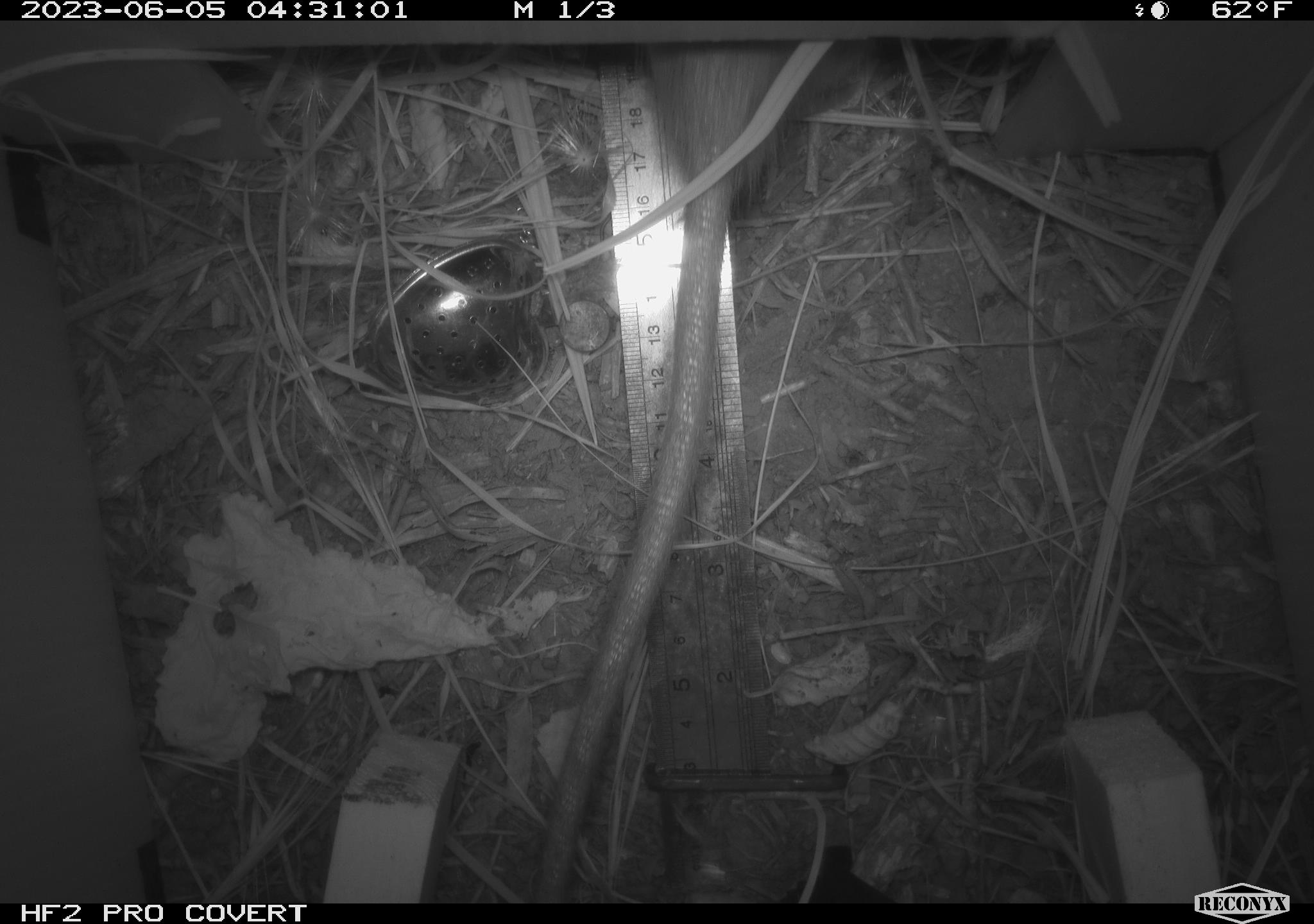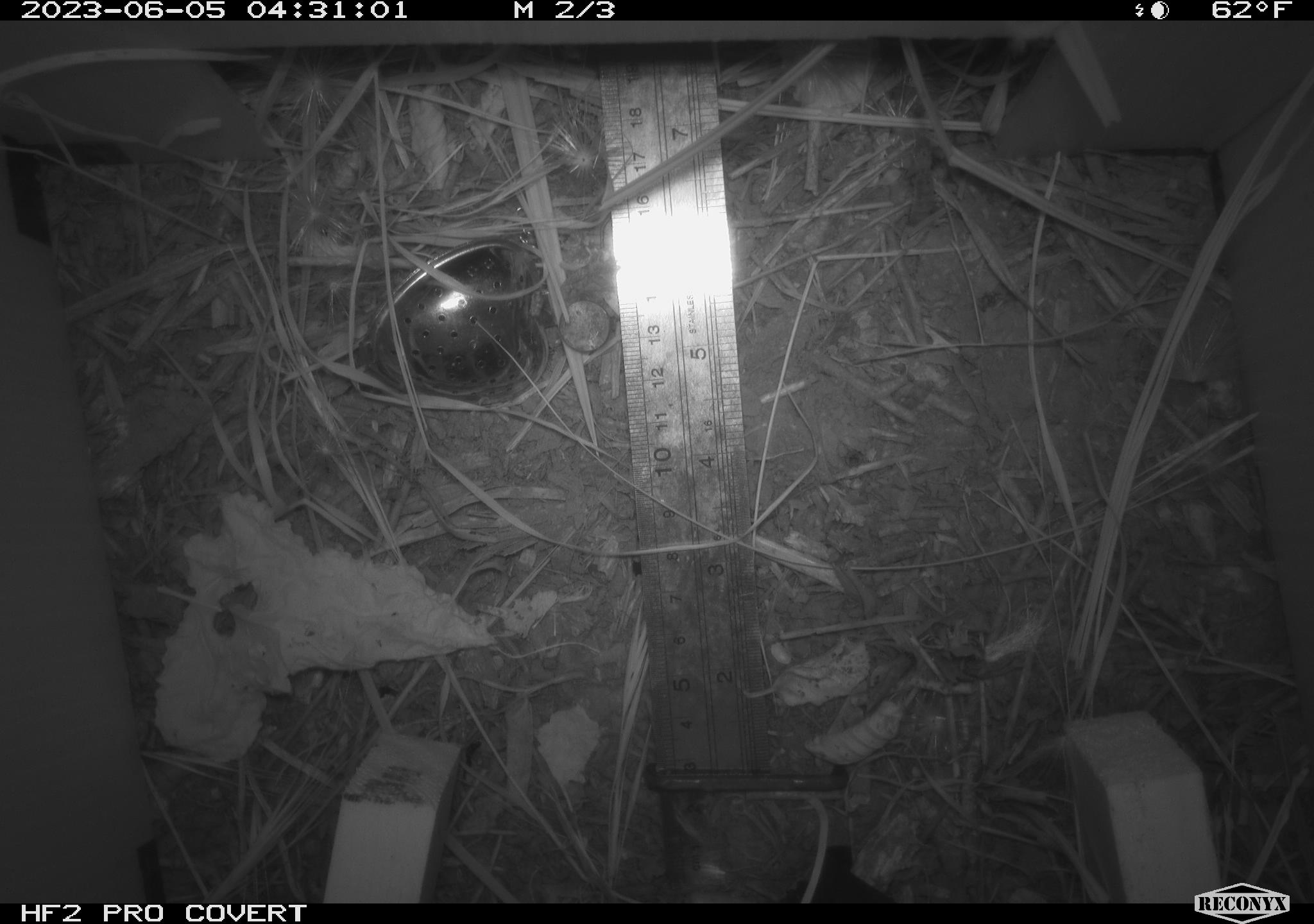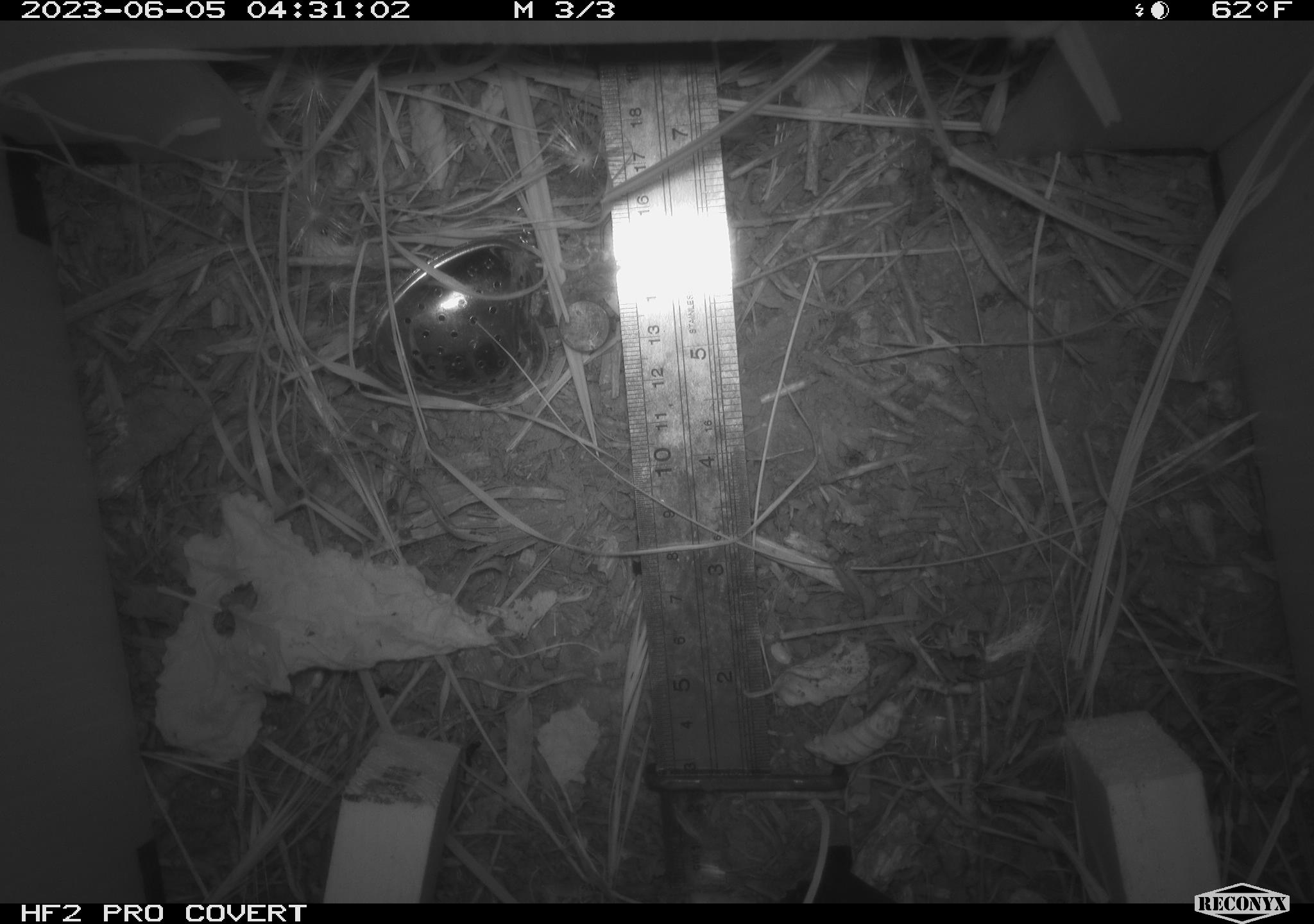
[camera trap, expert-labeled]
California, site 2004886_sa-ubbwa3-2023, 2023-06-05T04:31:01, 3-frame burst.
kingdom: Animalia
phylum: Chordata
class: Mammalia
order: Rodentia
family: Muridae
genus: Rattus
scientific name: Rattus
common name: rat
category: rattus species